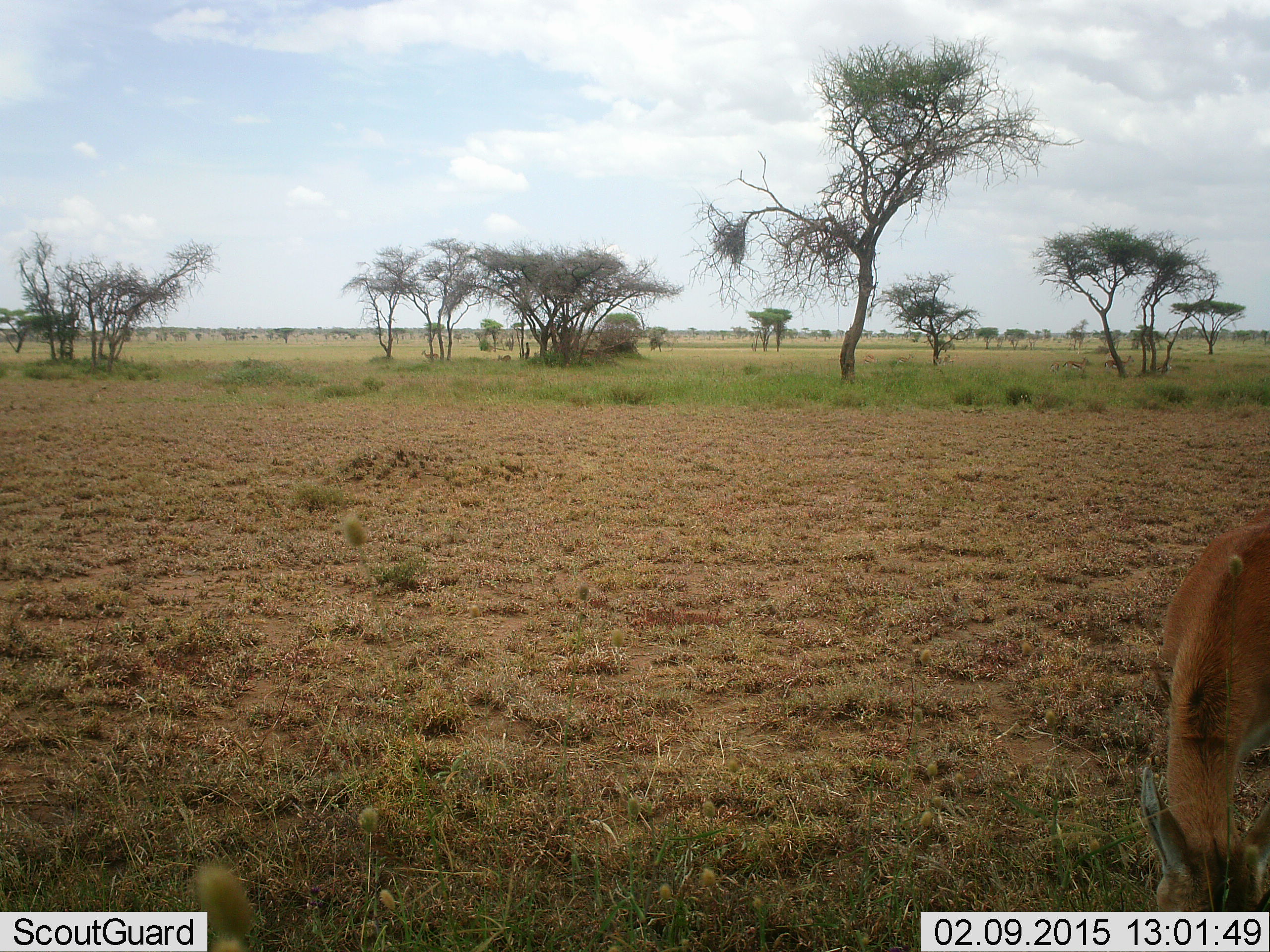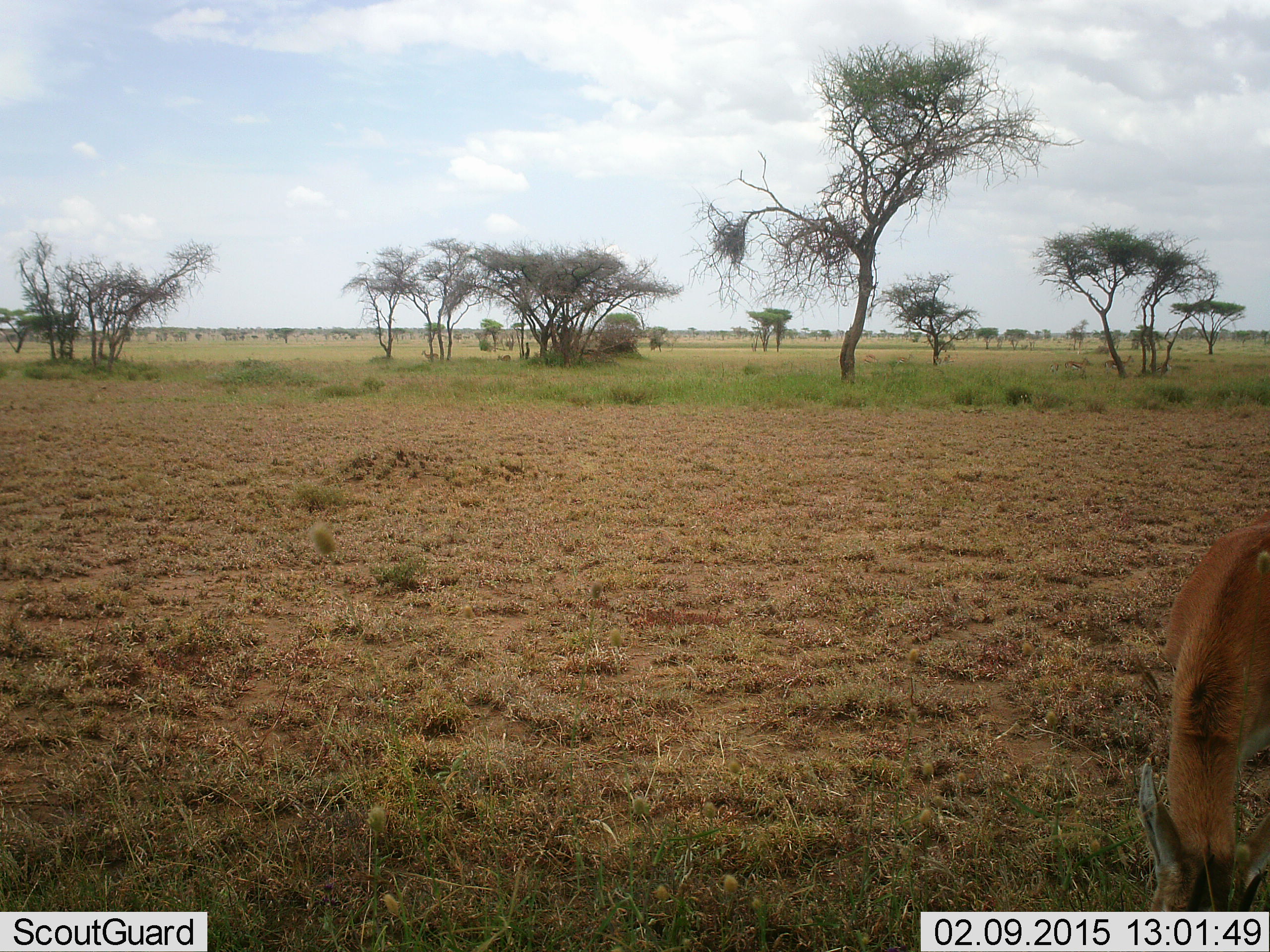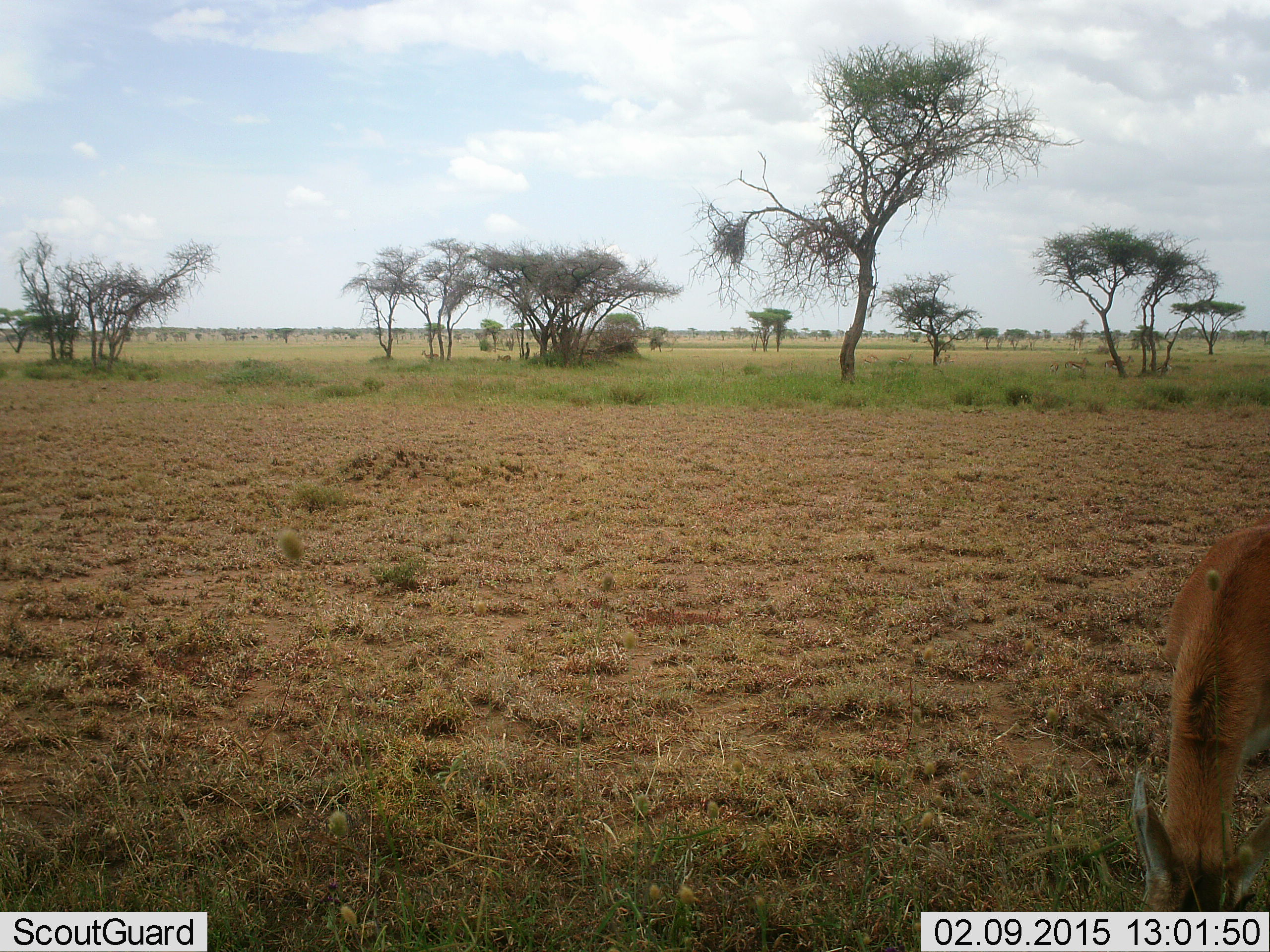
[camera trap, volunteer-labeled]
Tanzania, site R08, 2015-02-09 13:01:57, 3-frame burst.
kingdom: Animalia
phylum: Chordata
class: Mammalia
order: Artiodactyla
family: Bovidae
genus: Nanger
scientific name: Nanger granti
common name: grant's gazelle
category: gazellegrants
Gazellegrants (grant's gazelle) (Nanger granti), count 1. Behavior (volunteer vote fractions): standing 38%, resting 0%, moving 0%, interacting 0%. Young present (vote fraction): 0%. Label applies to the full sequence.